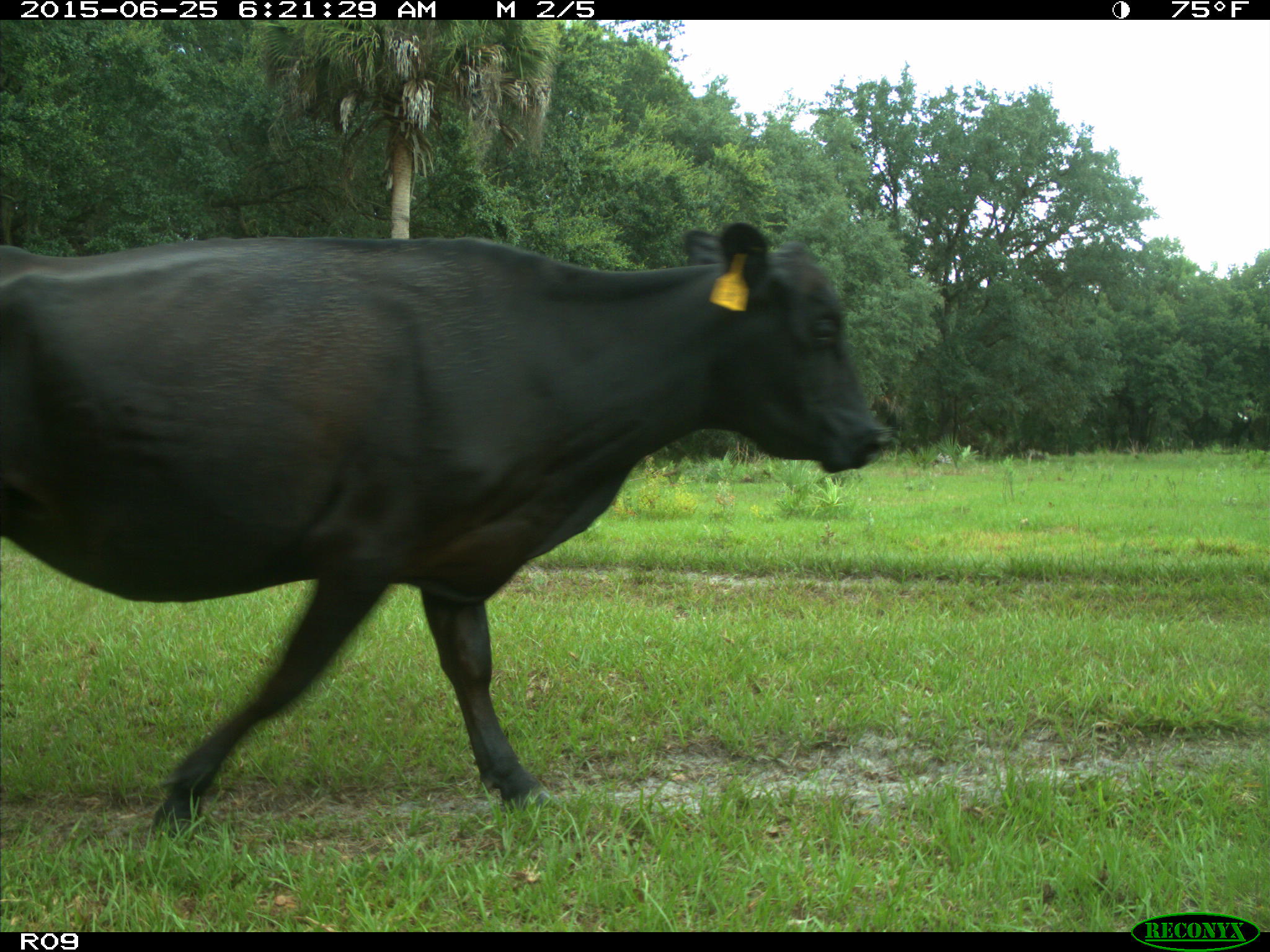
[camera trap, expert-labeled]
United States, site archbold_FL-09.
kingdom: Animalia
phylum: Chordata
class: Mammalia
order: Artiodactyla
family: Bovidae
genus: Bos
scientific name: Bos taurus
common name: domestic cow